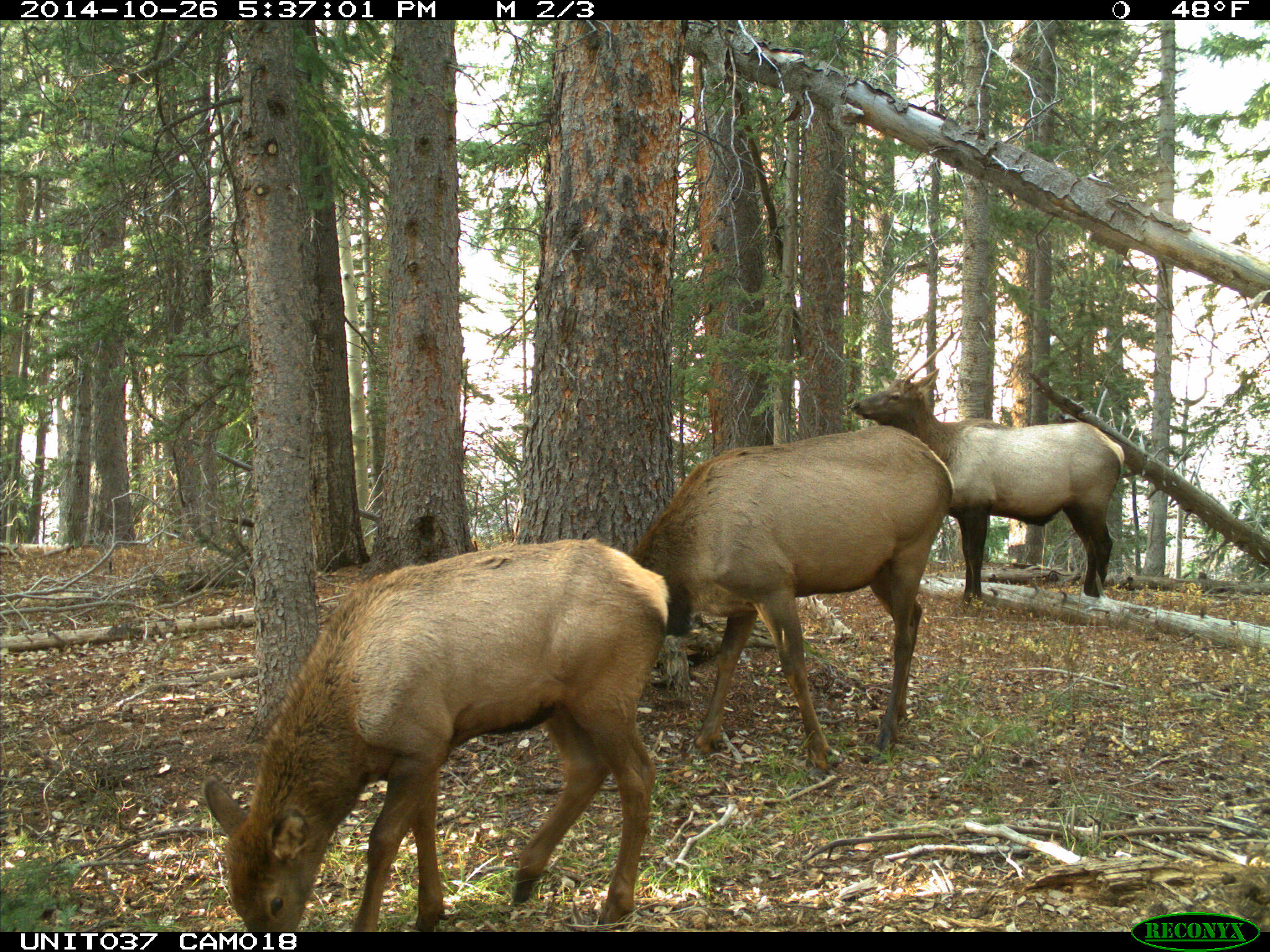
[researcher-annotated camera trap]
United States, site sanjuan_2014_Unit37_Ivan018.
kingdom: Animalia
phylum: Chordata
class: Mammalia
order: Artiodactyla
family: Cervidae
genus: Cervus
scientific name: Cervus elaphus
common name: red deer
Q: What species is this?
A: Cervus elaphus (red deer).